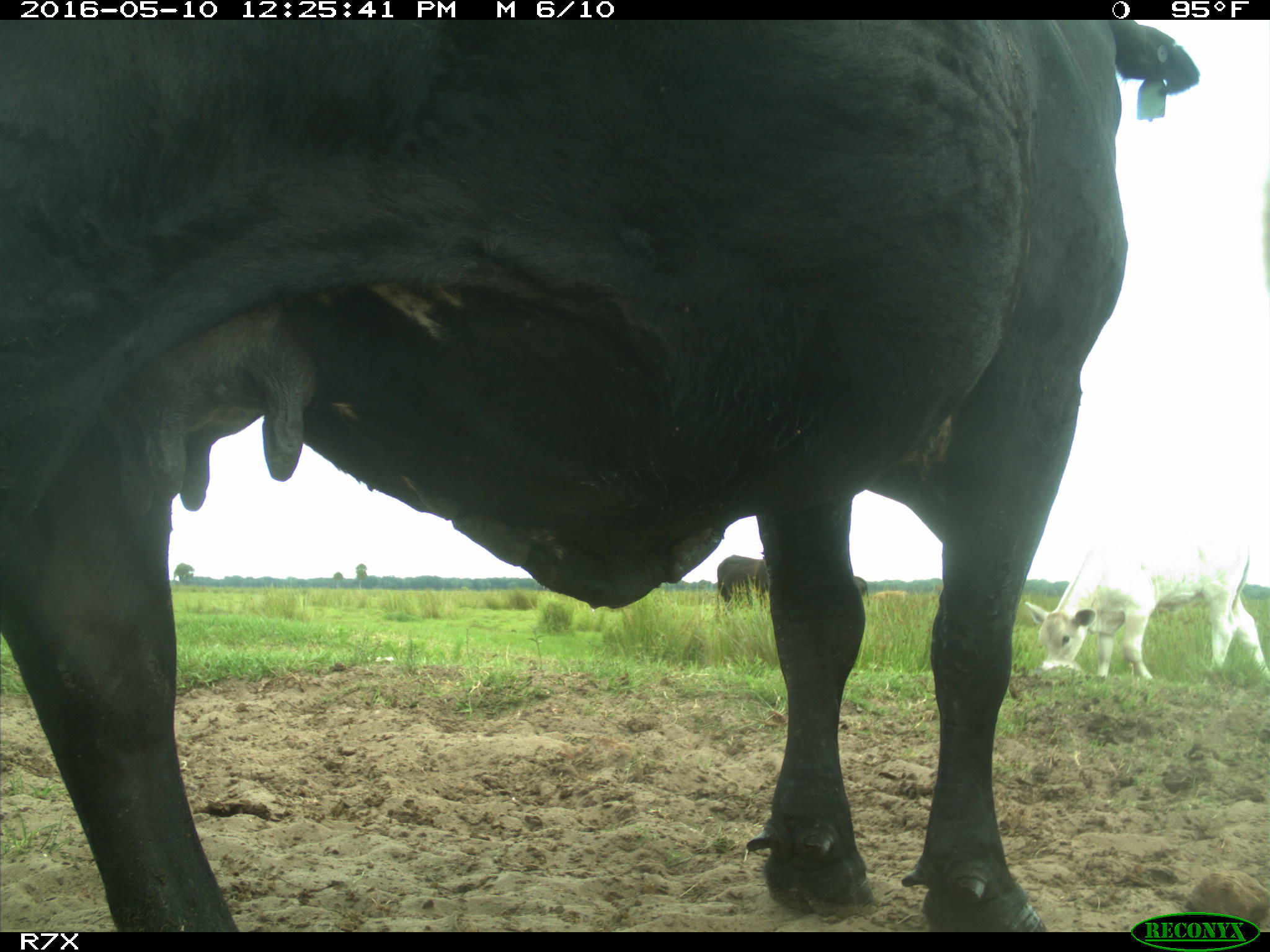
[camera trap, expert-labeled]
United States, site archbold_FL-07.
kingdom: Animalia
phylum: Chordata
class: Mammalia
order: Artiodactyla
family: Bovidae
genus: Bos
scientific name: Bos taurus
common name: domestic cow